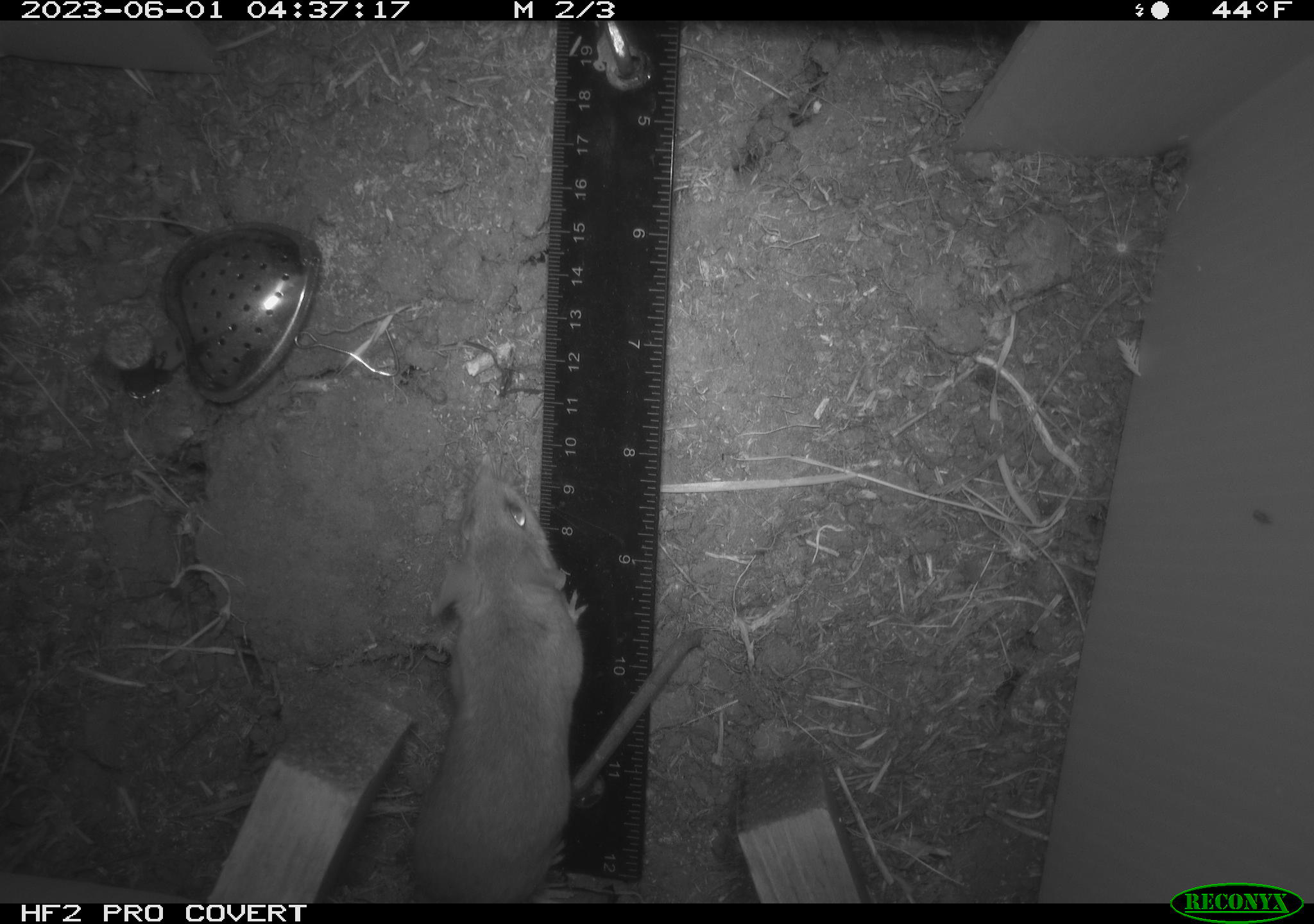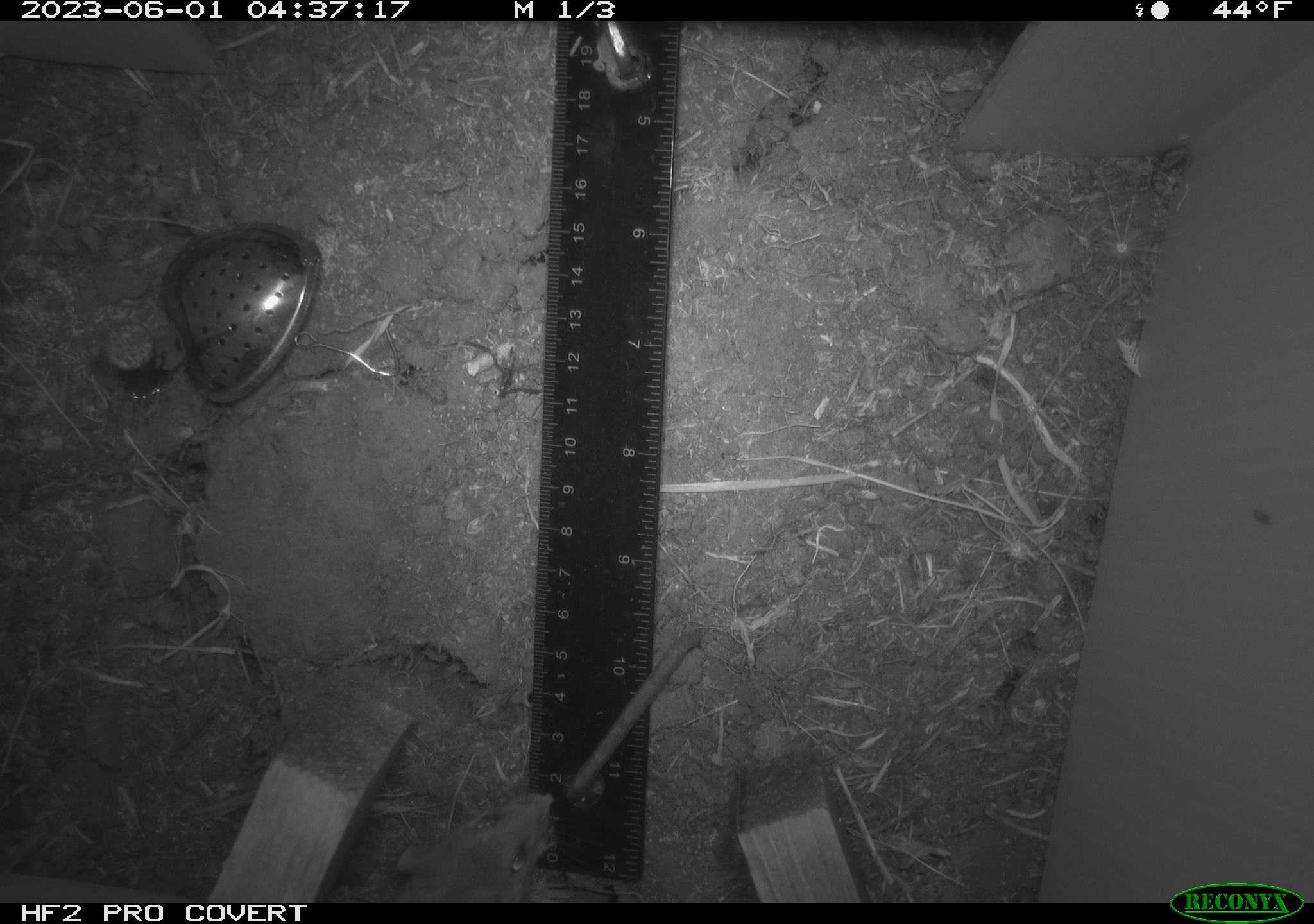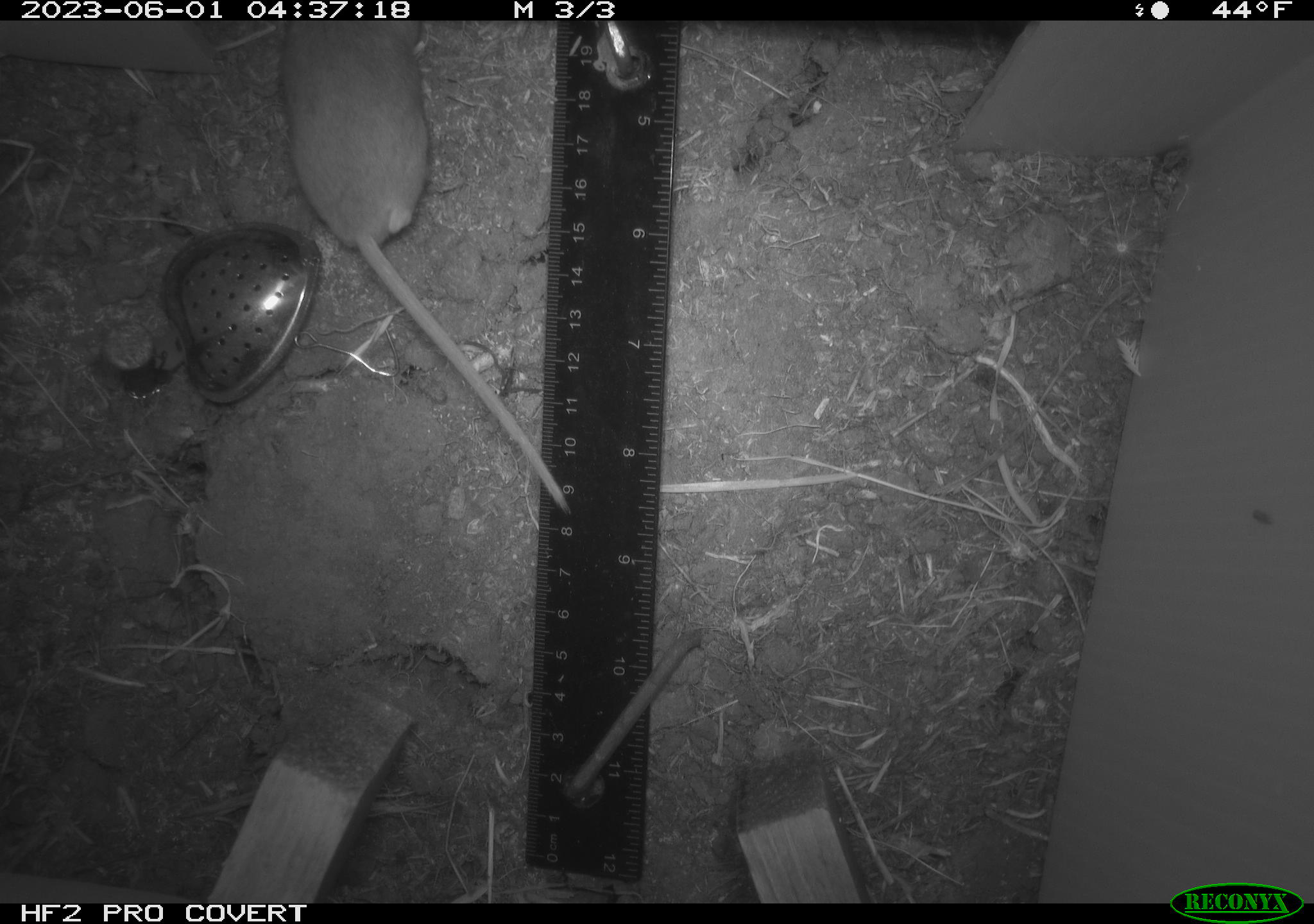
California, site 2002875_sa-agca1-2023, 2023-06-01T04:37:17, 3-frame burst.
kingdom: Animalia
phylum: Chordata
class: Mammalia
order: Rodentia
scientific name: Rodentia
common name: mouse species